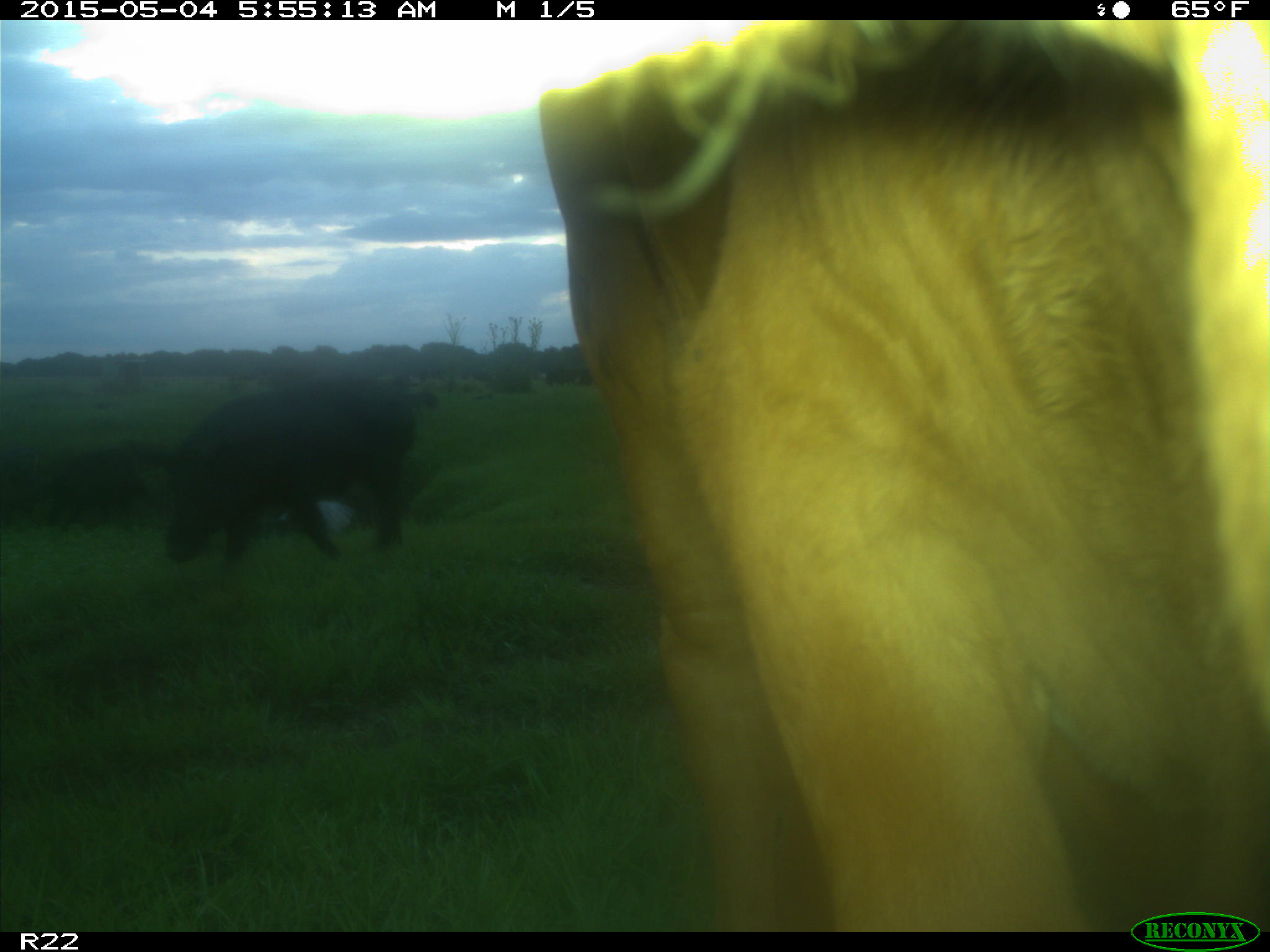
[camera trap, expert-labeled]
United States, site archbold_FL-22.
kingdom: Animalia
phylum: Chordata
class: Mammalia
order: Artiodactyla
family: Bovidae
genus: Bos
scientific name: Bos taurus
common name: domestic cow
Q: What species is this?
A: Bos taurus (domestic cow).